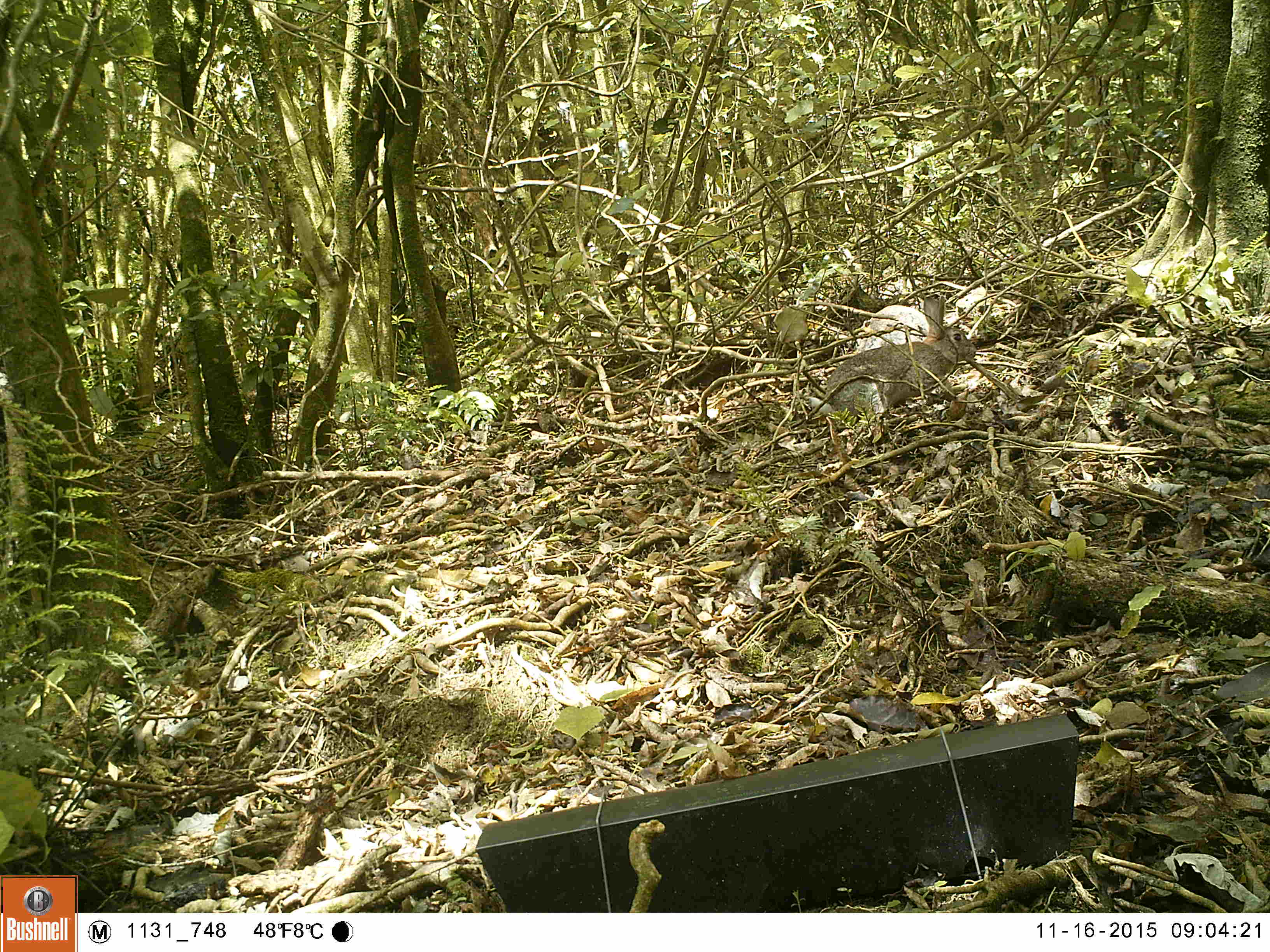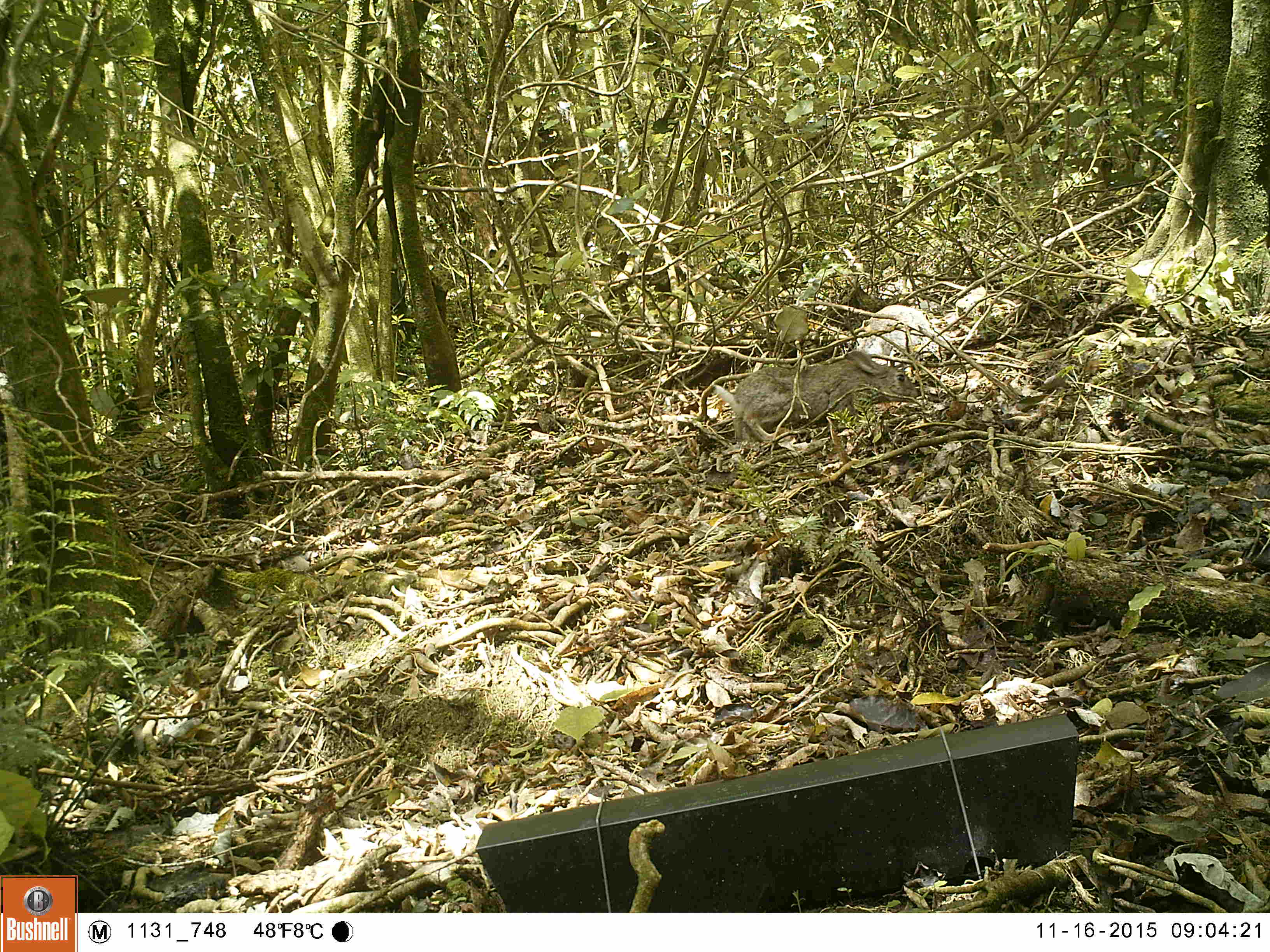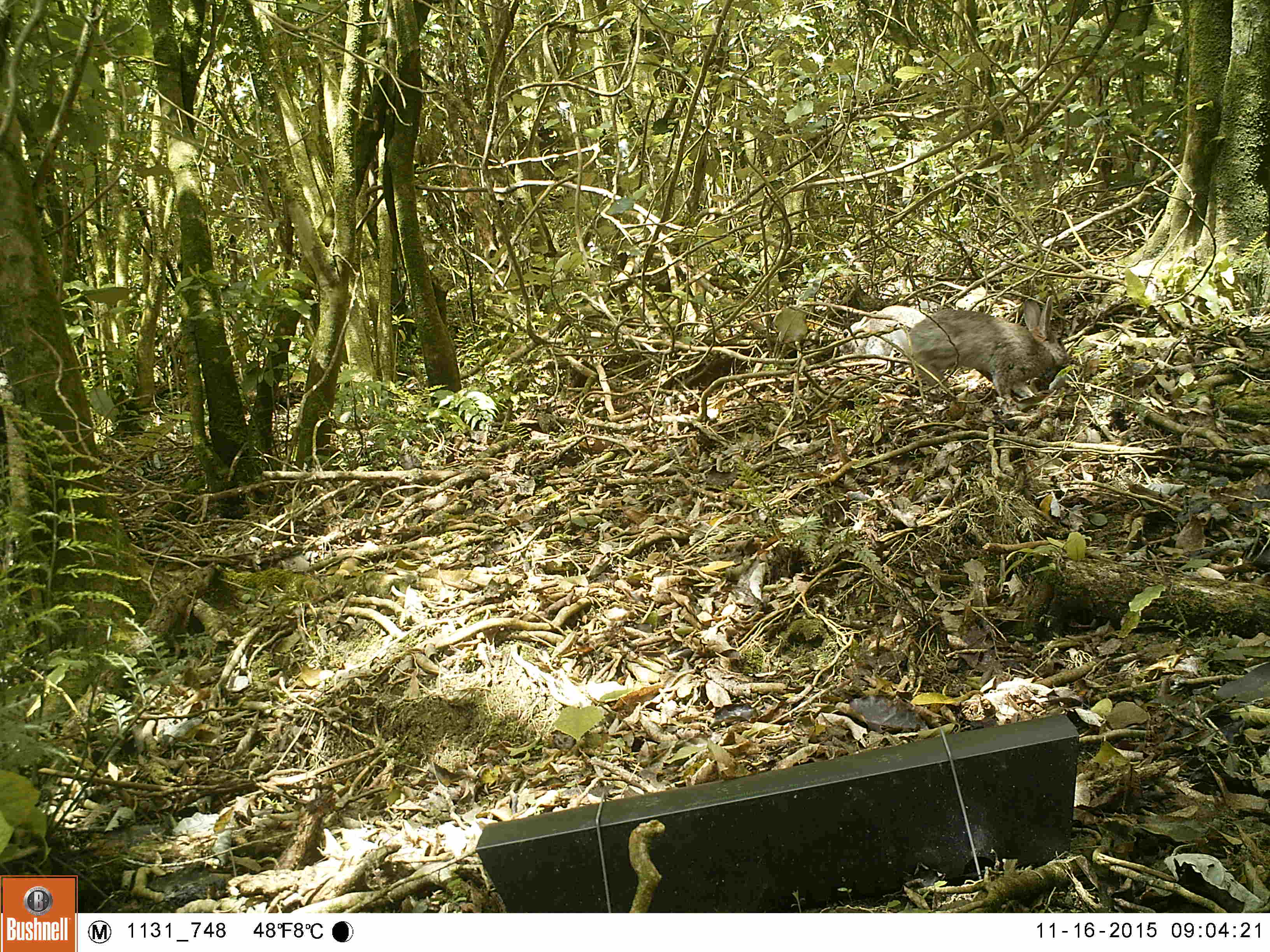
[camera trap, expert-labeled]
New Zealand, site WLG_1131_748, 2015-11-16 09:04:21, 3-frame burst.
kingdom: Animalia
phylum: Chordata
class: Mammalia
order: Lagomorpha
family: Leporidae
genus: Oryctolagus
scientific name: Oryctolagus cuniculus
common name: european rabbit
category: rabbit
Rabbit (european rabbit) (Oryctolagus cuniculus).